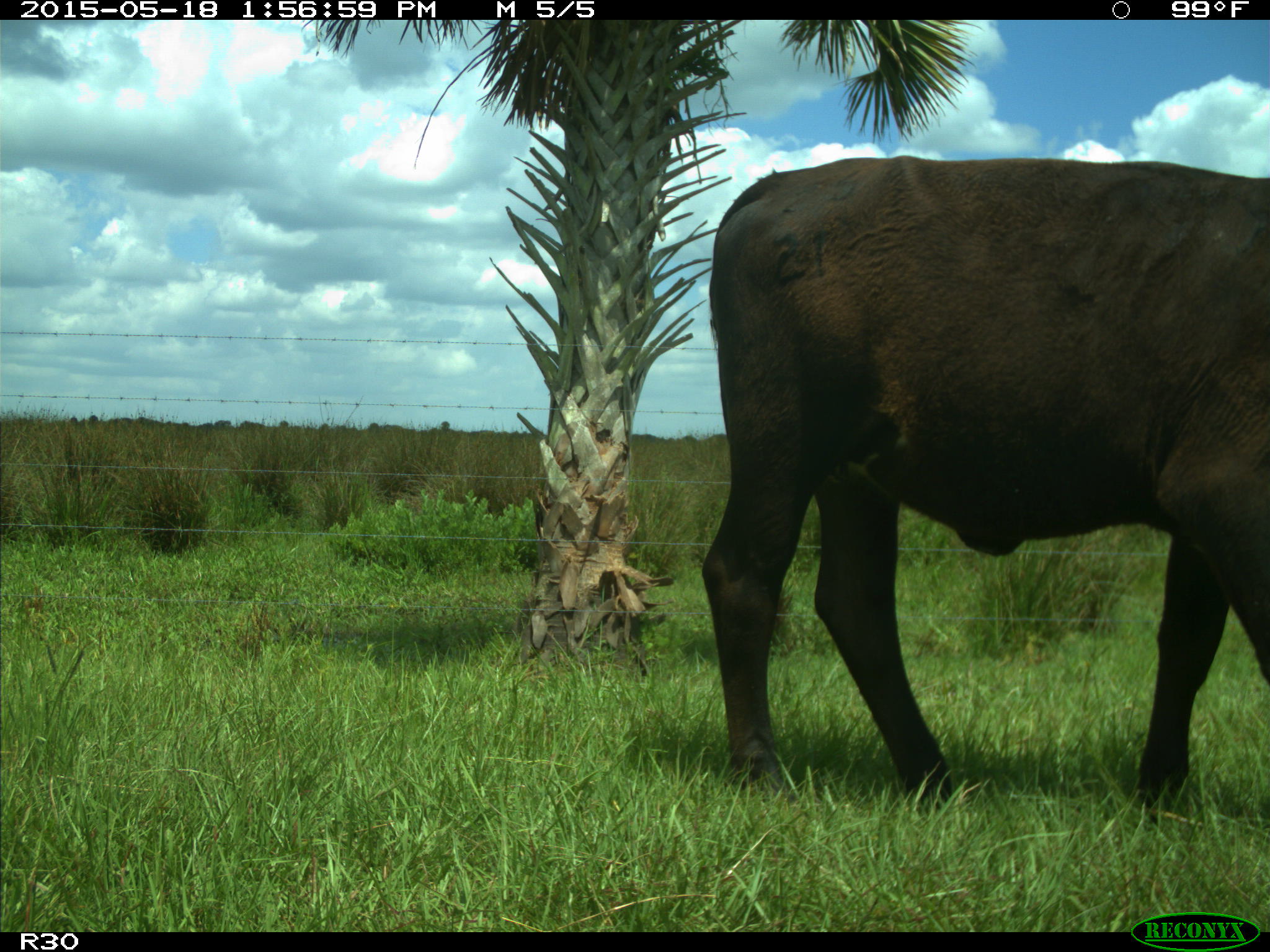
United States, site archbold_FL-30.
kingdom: Animalia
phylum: Chordata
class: Mammalia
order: Artiodactyla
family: Bovidae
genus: Bos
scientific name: Bos taurus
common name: domestic cow